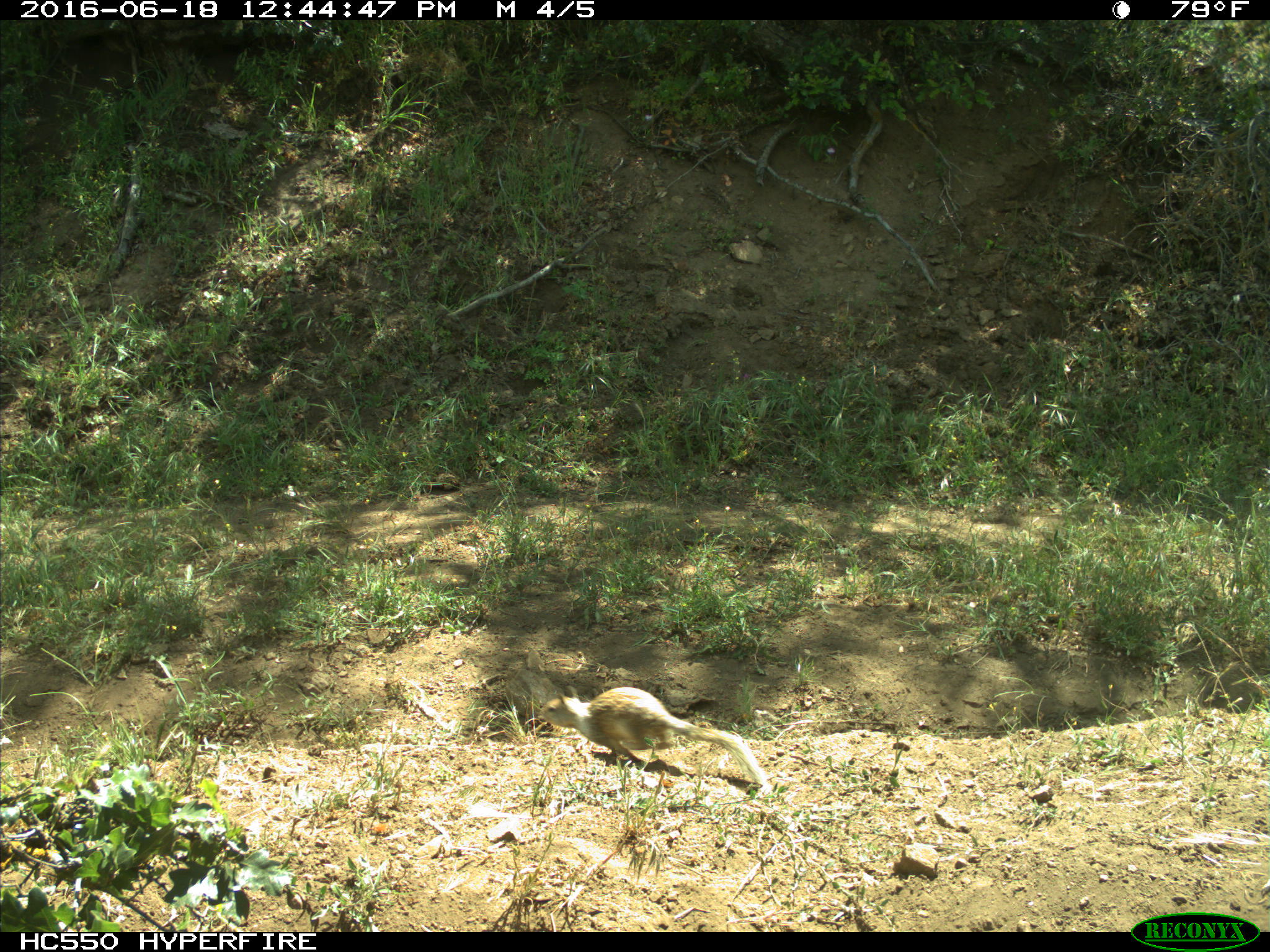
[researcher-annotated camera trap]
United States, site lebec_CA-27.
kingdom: Animalia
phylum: Chordata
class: Mammalia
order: Rodentia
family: Sciuridae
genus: Otospermophilus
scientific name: Otospermophilus beecheyi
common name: california ground squirrel